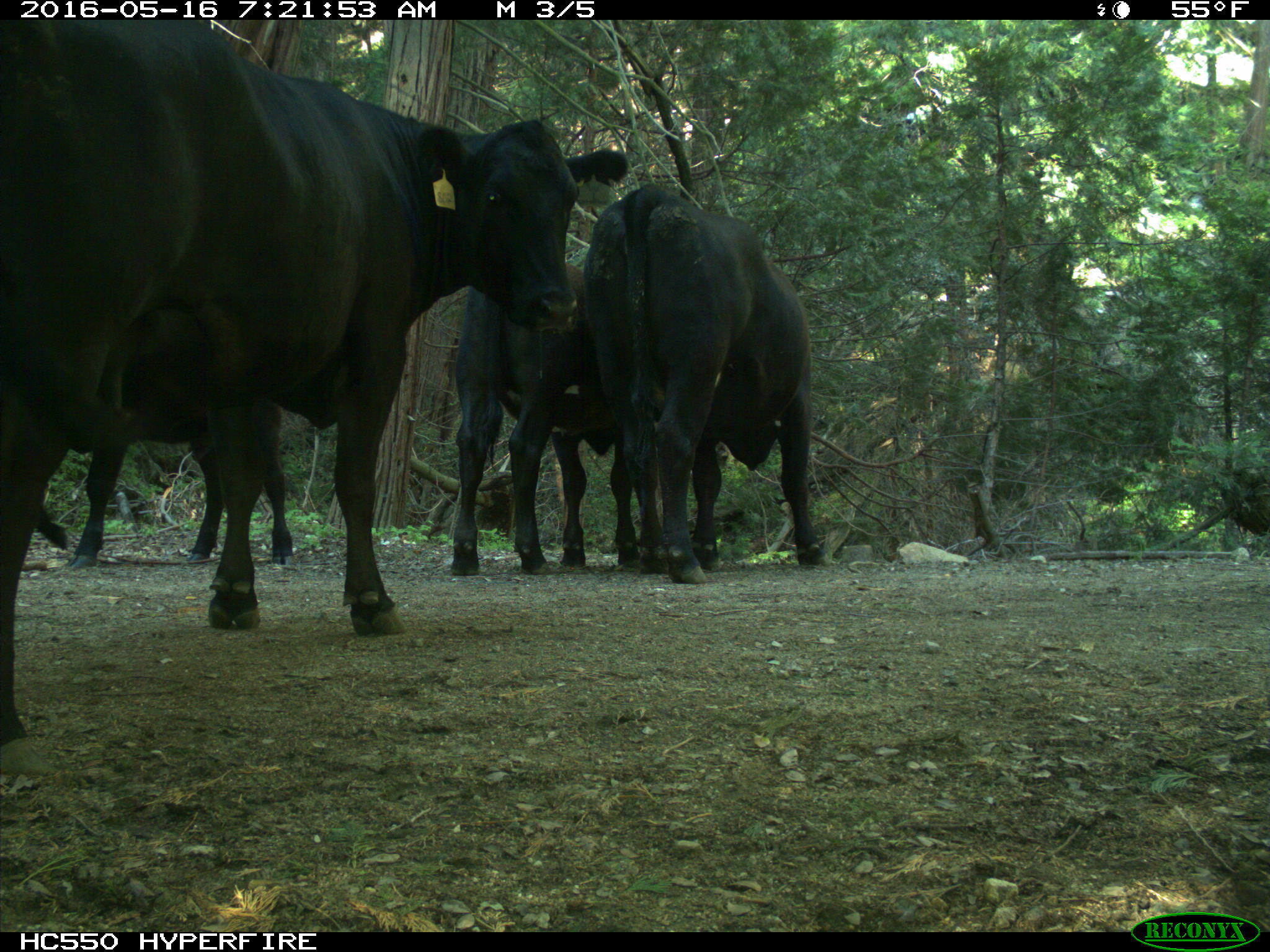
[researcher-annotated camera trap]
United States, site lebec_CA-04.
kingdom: Animalia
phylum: Chordata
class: Mammalia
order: Artiodactyla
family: Bovidae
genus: Bos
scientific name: Bos taurus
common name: domestic cow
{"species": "Bos taurus (domestic cow)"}